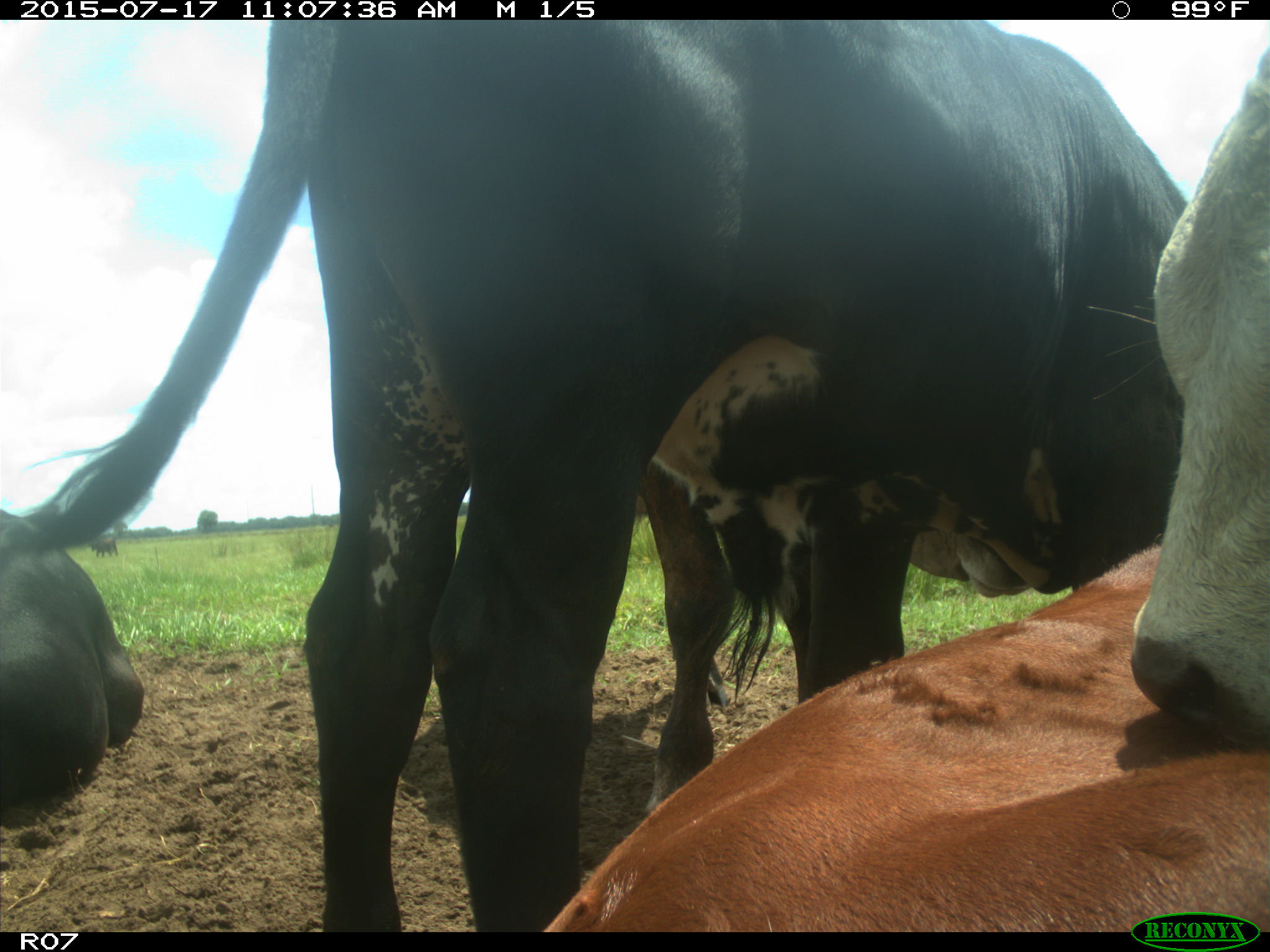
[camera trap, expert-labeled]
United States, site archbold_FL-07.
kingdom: Animalia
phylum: Chordata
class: Mammalia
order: Artiodactyla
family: Bovidae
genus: Bos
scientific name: Bos taurus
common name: domestic cow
Bos taurus (domestic cow).